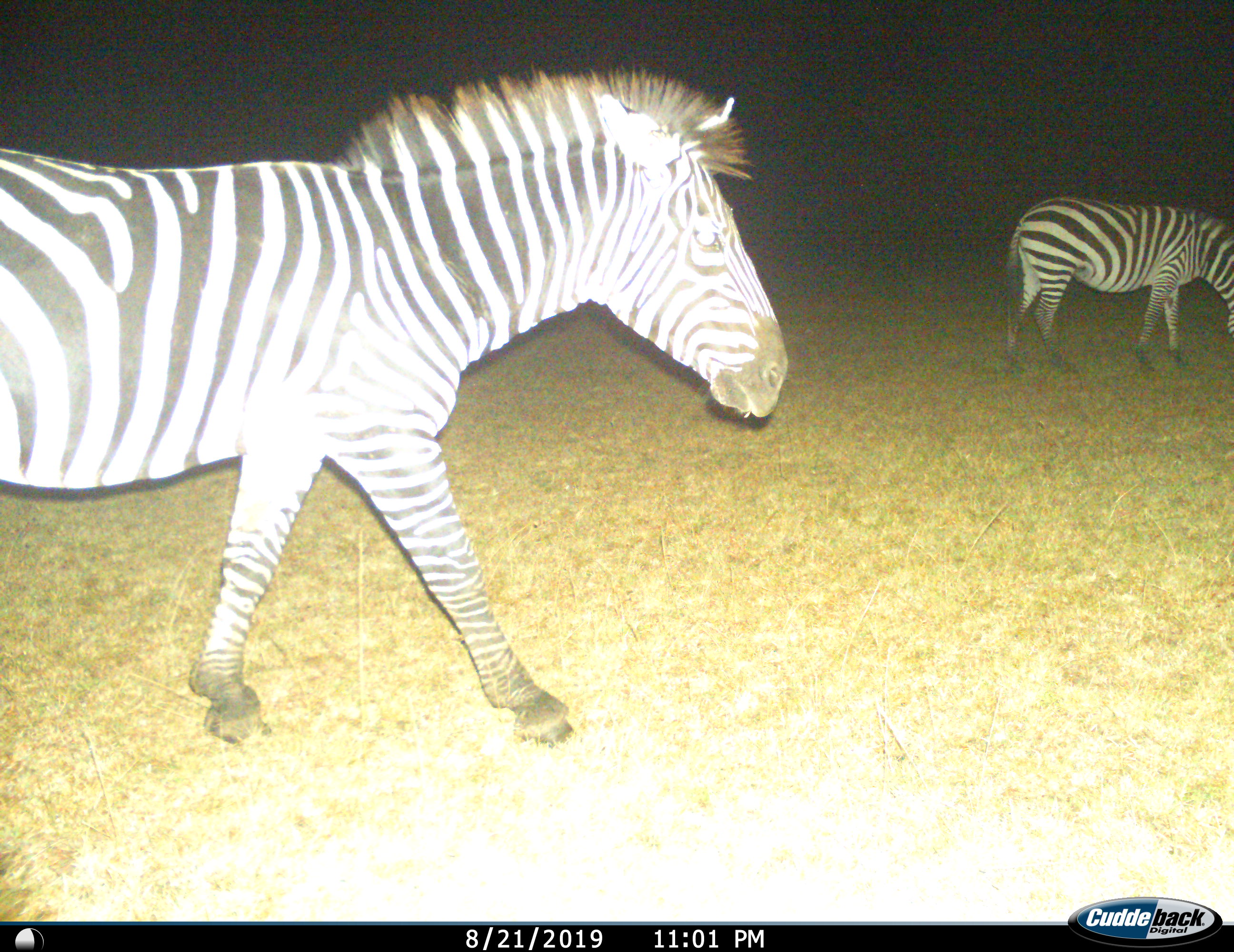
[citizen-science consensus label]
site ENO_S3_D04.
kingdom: Animalia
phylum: Chordata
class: Mammalia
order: Perissodactyla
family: Equidae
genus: Equus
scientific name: Equus quagga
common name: plains zebra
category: zebraplains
Zebraplains (plains zebra) (Equus quagga), count 2. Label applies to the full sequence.